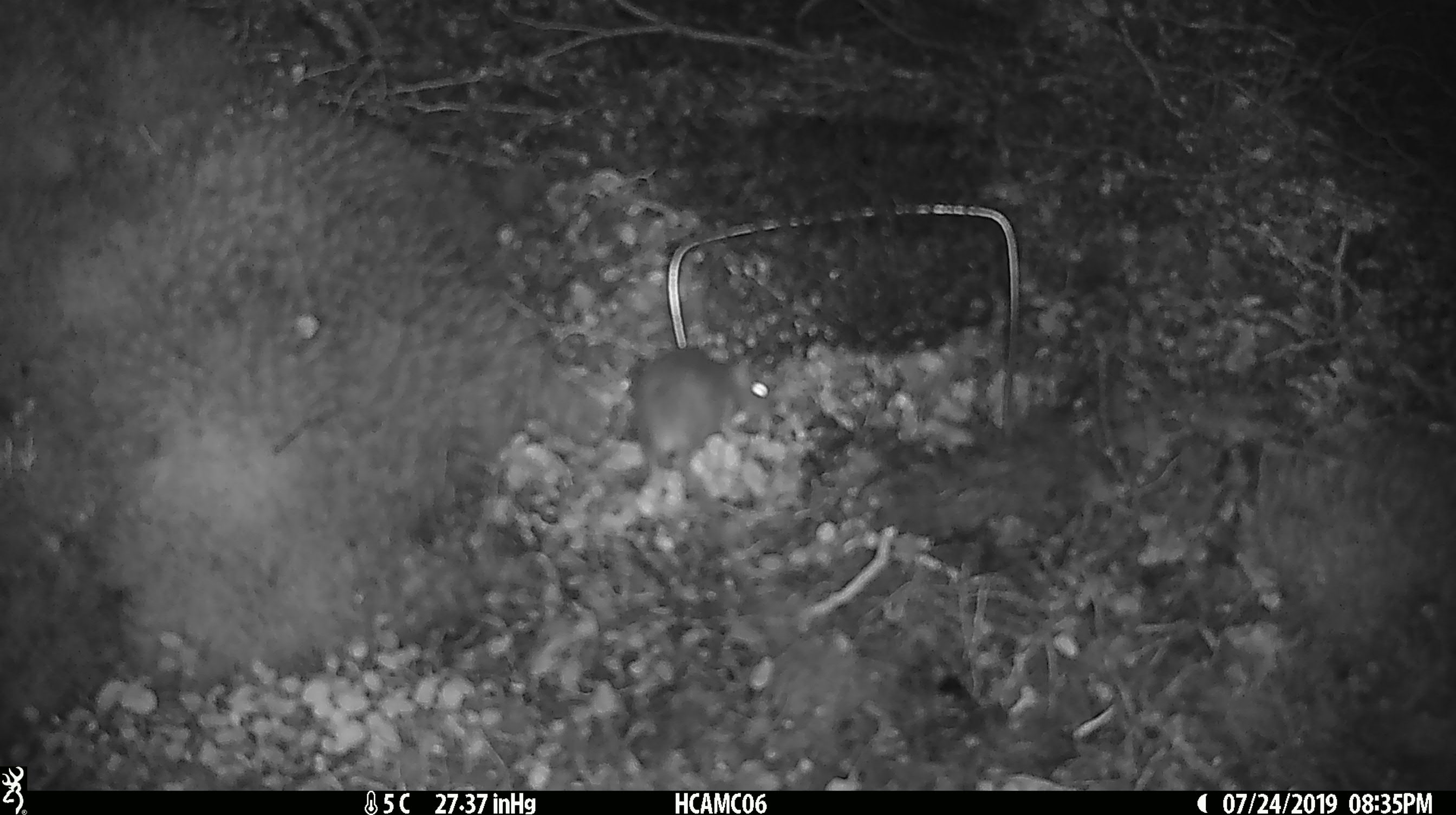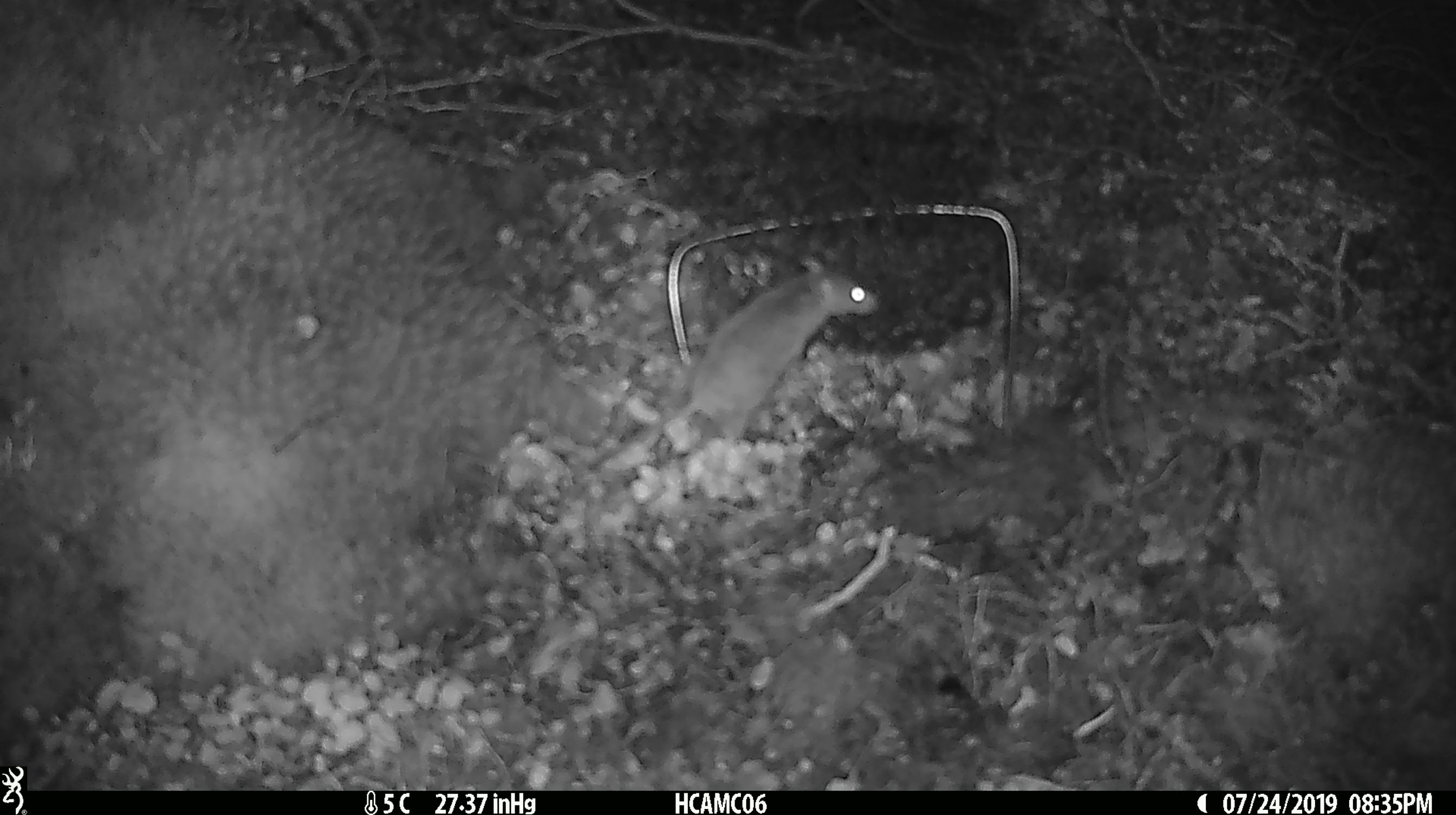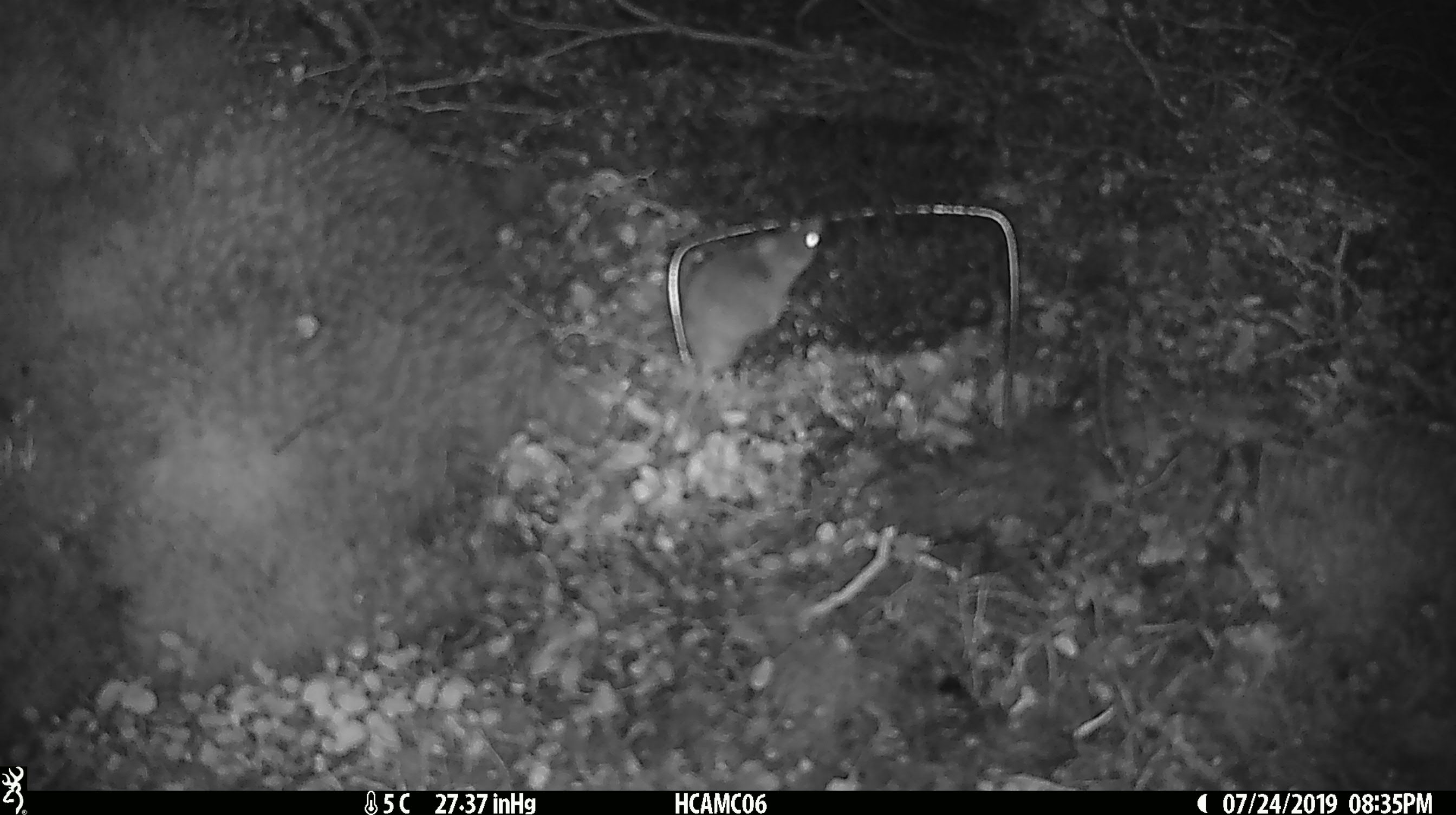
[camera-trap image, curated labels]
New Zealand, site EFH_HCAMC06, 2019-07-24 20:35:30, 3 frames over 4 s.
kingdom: Animalia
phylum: Chordata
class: Mammalia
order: Rodentia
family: Muridae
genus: Mus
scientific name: Mus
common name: mouse